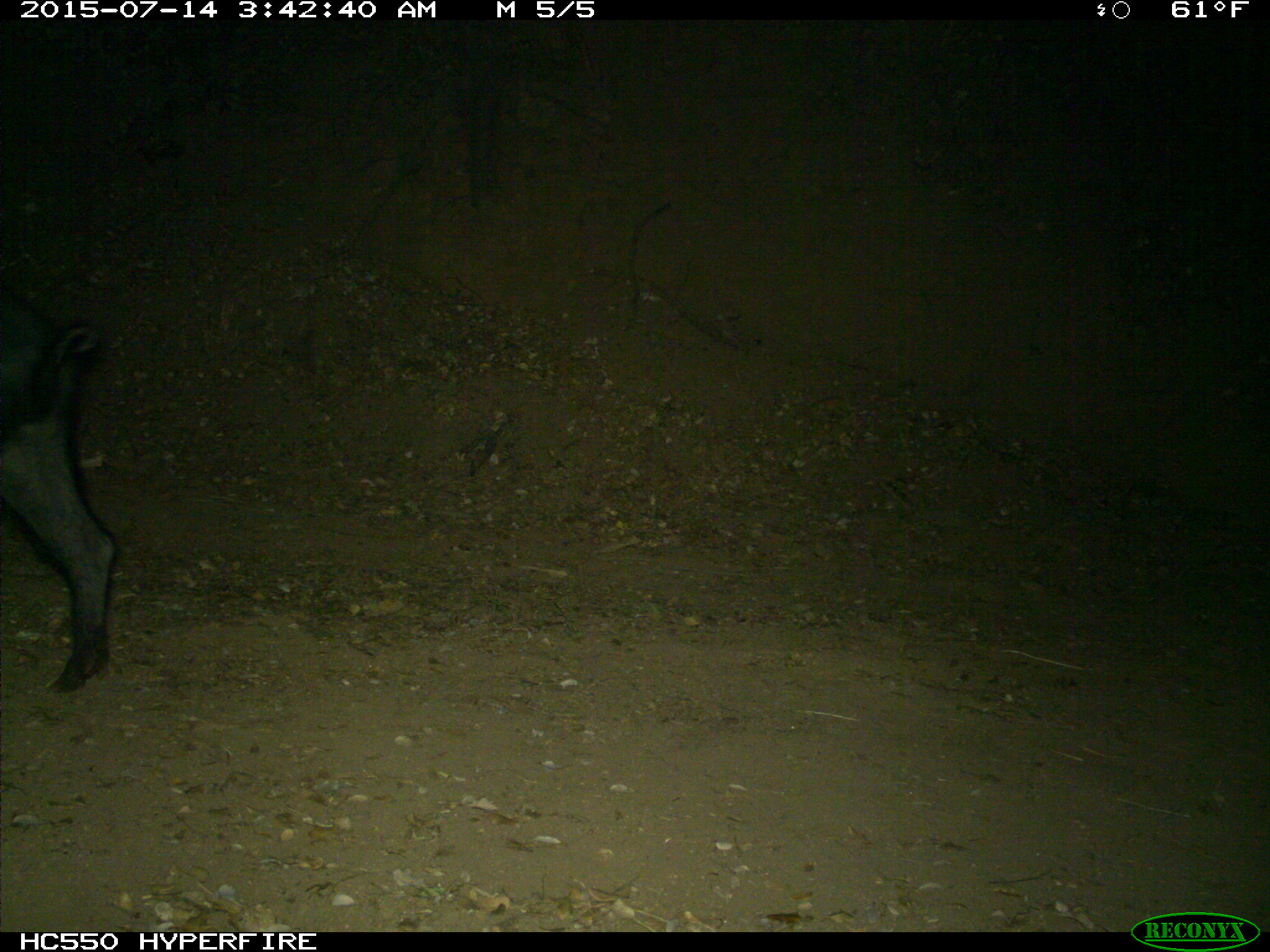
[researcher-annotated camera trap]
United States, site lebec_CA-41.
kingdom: Animalia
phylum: Chordata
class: Mammalia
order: Artiodactyla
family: Suidae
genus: Sus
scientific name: Sus scrofa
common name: wild boar